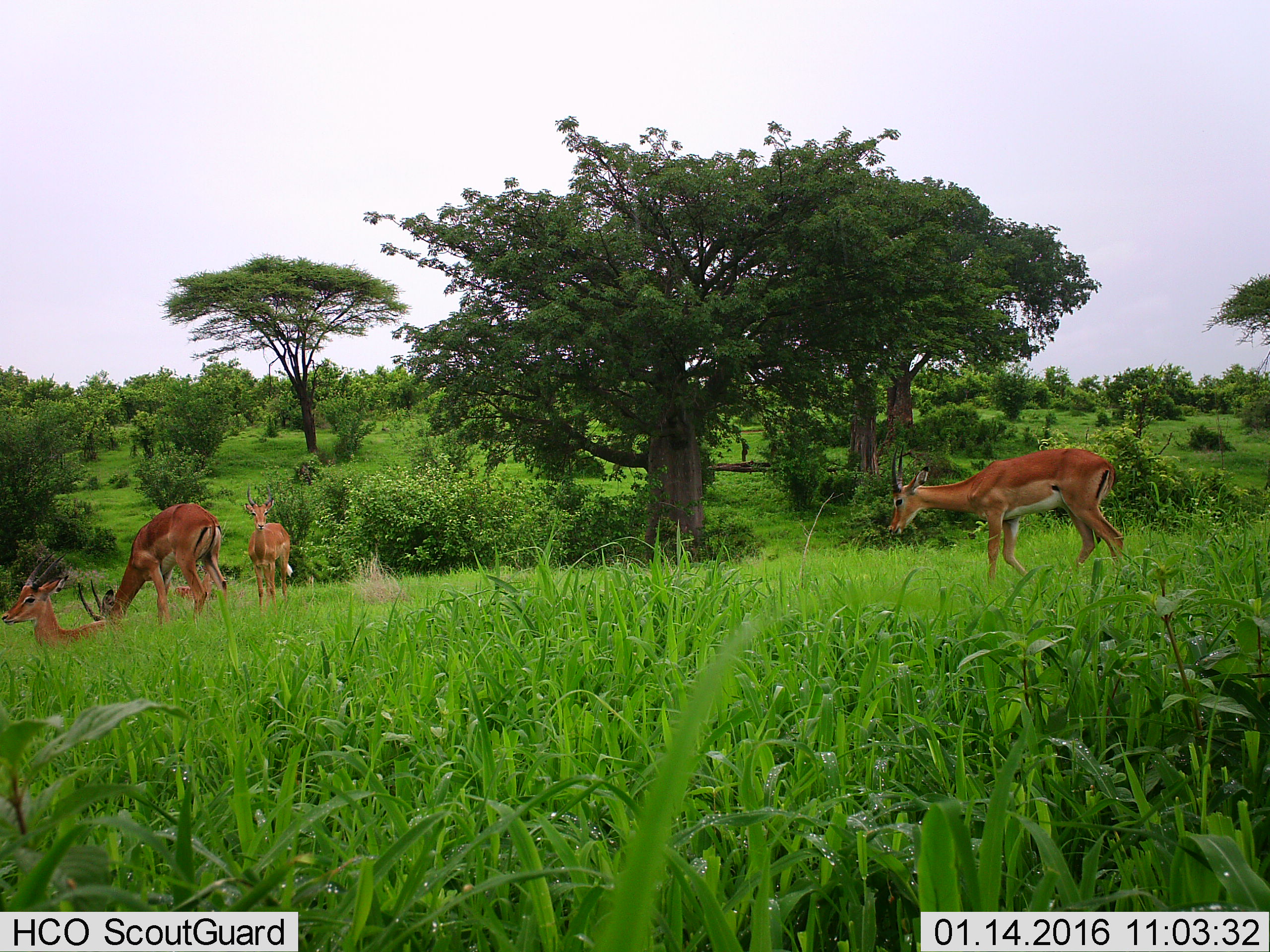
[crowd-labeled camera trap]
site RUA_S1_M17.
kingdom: Animalia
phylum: Chordata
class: Mammalia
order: Artiodactyla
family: Bovidae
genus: Aepyceros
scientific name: Aepyceros melampus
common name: impala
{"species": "impala (Aepyceros melampus)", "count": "5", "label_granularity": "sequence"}